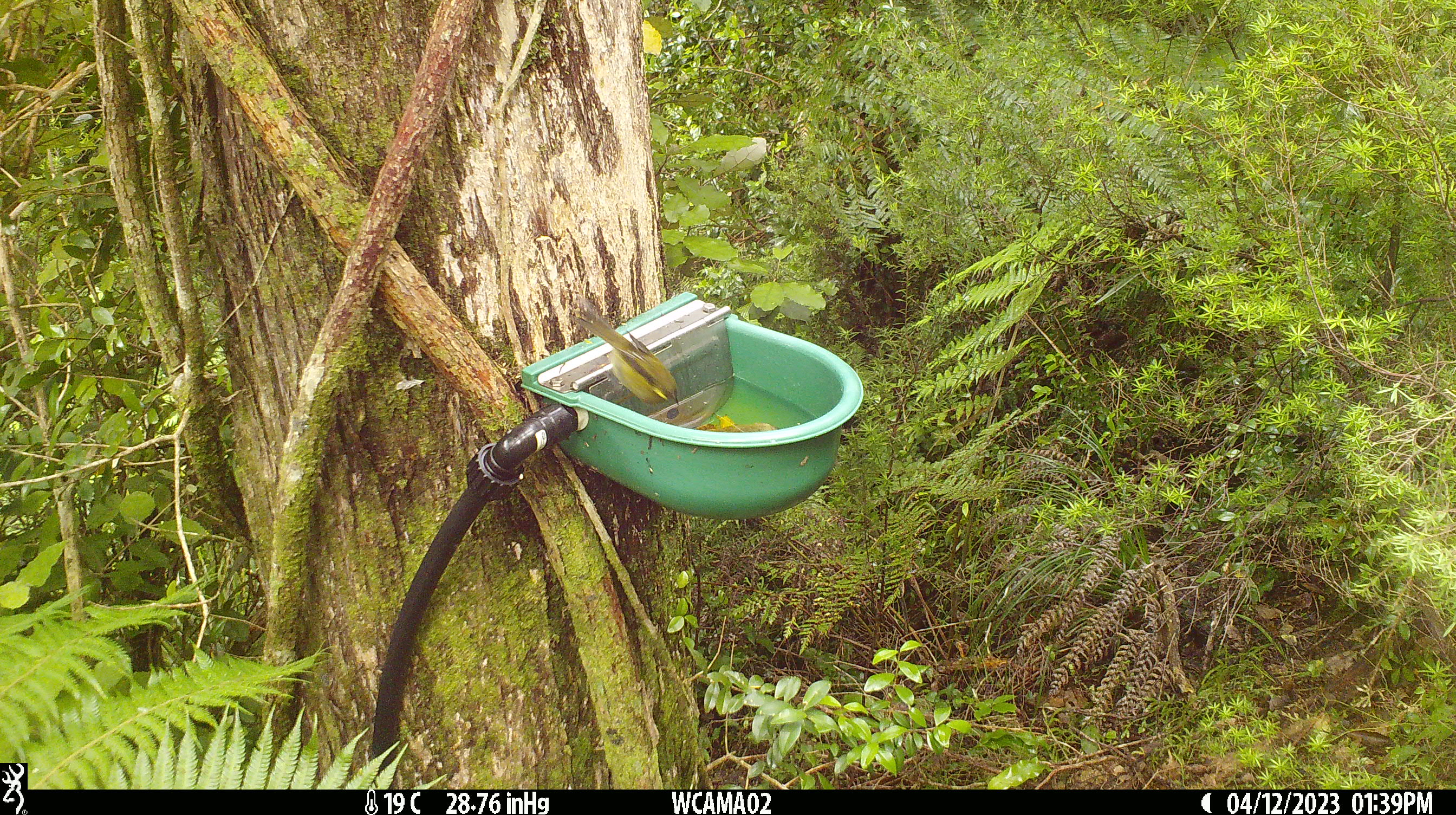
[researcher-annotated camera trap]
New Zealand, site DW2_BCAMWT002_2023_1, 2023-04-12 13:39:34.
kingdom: Animalia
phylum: Chordata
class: Aves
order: Passeriformes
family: Meliphagidae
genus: Anthornis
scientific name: Anthornis melanura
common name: new zealand bellbird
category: bellbird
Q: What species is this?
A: Bellbird (new zealand bellbird) (Anthornis melanura).